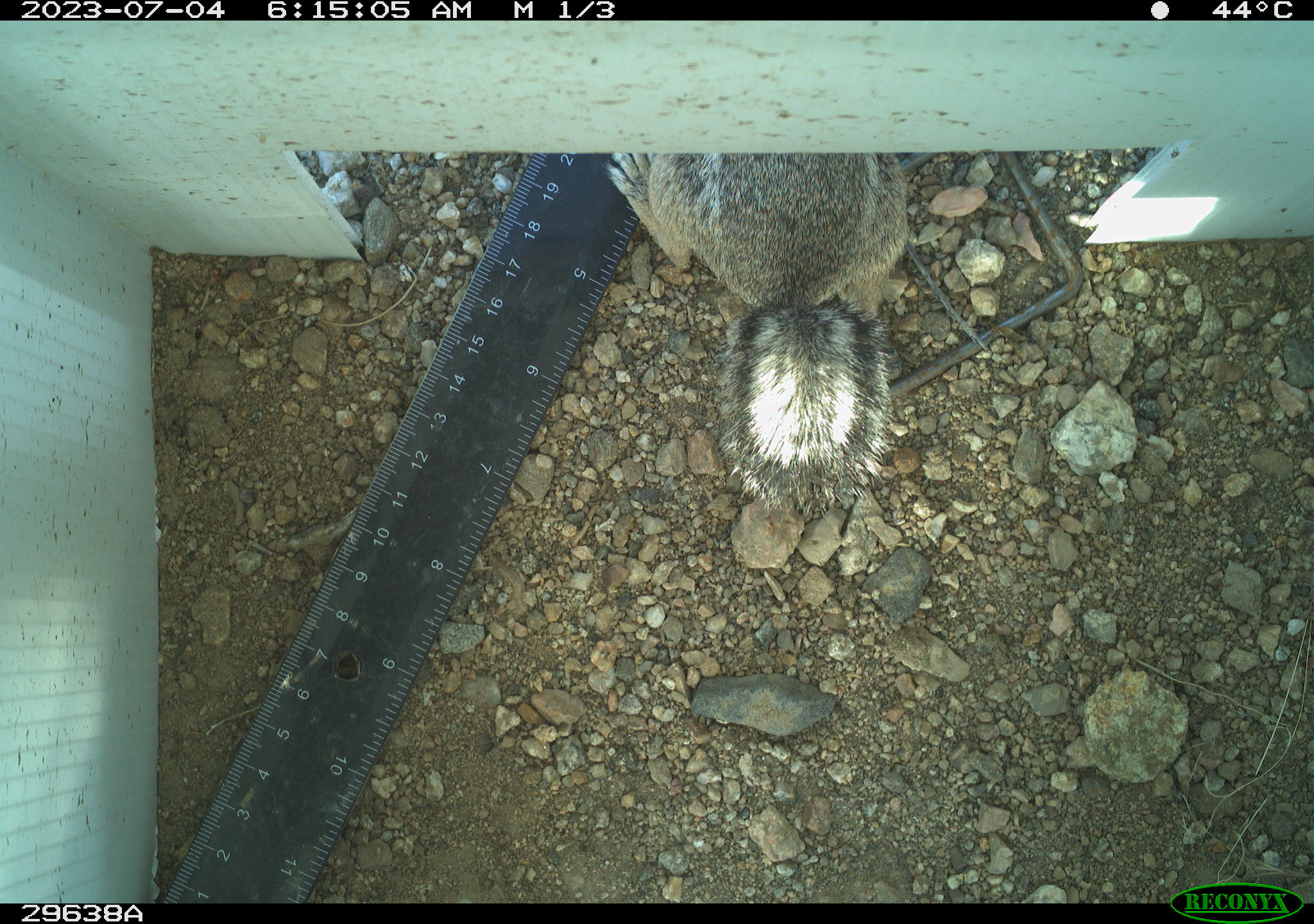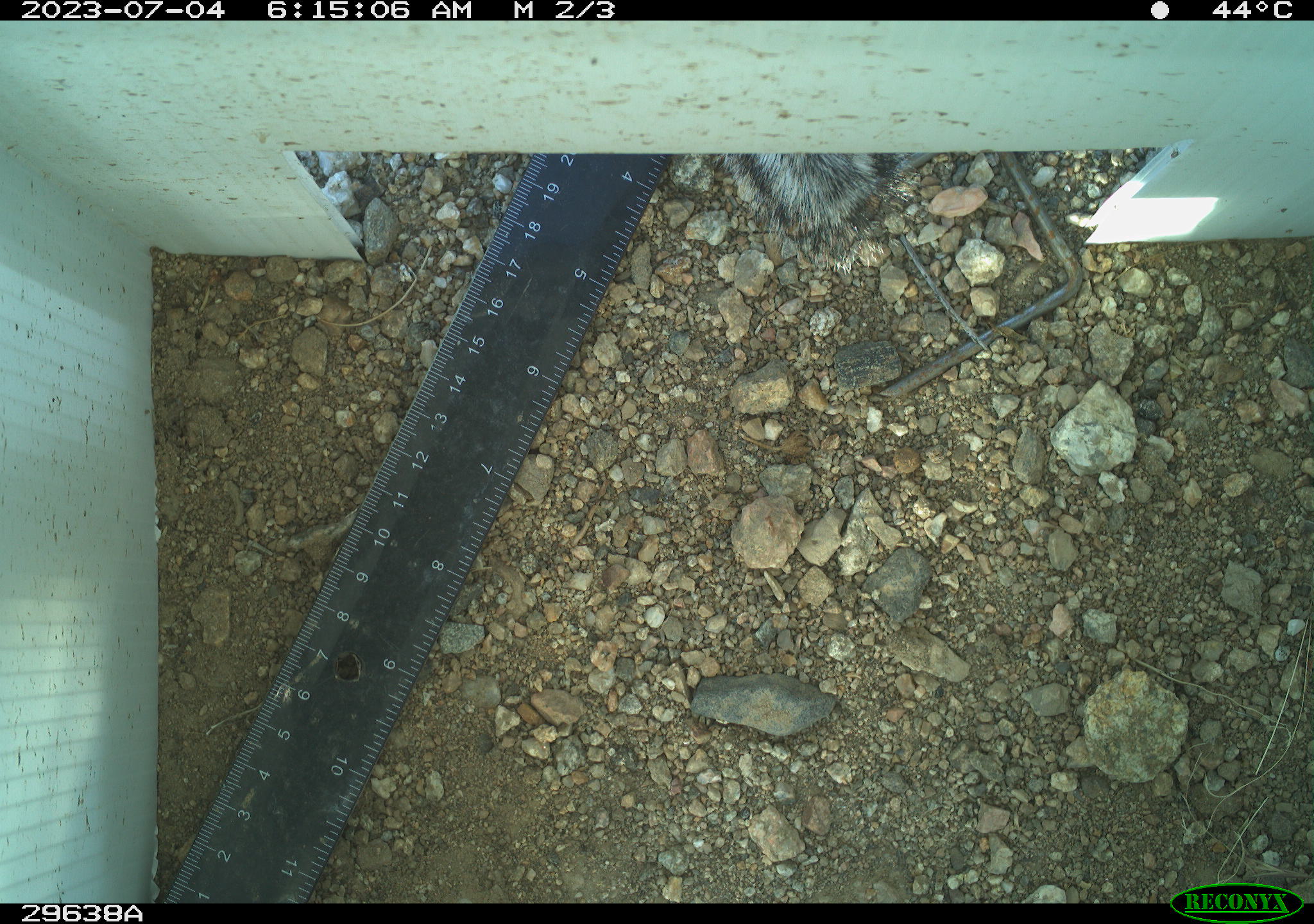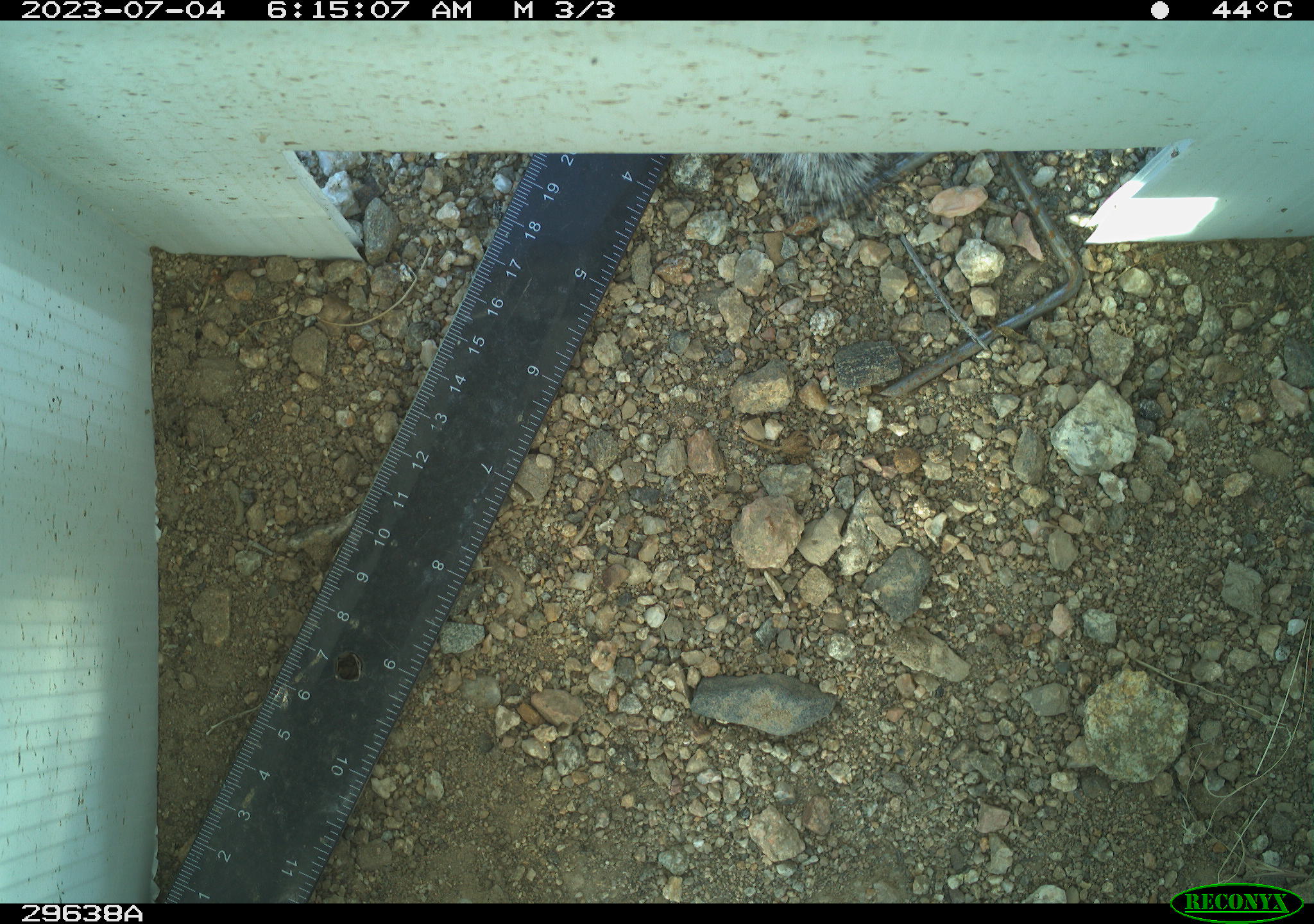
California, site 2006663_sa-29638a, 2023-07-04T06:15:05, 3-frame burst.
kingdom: Animalia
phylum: Chordata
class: Mammalia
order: Rodentia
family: Sciuridae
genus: Ammospermophilus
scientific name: Ammospermophilus leucurus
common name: white-tailed antelope squirrel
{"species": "white-tailed antelope squirrel (Ammospermophilus leucurus)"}